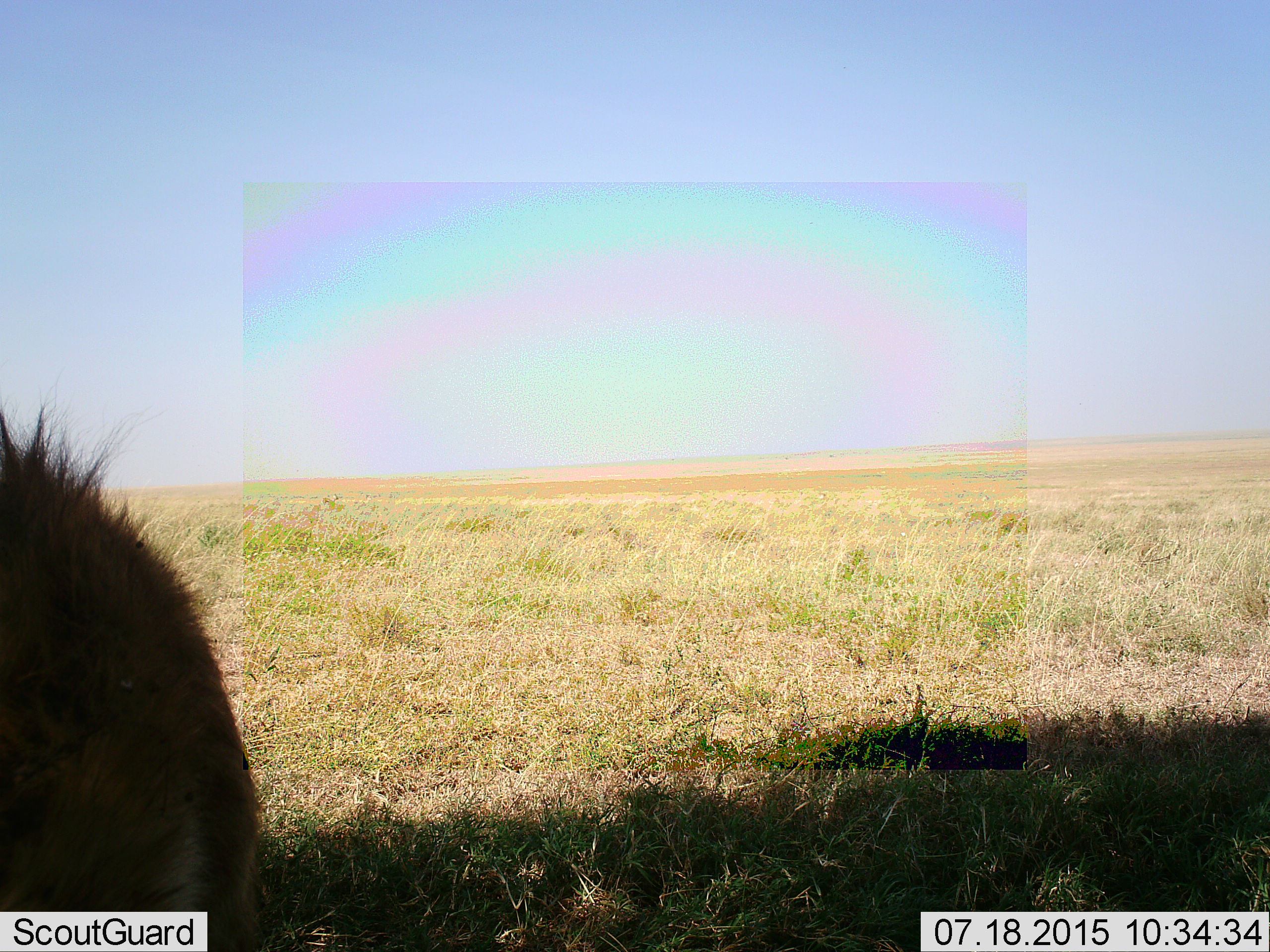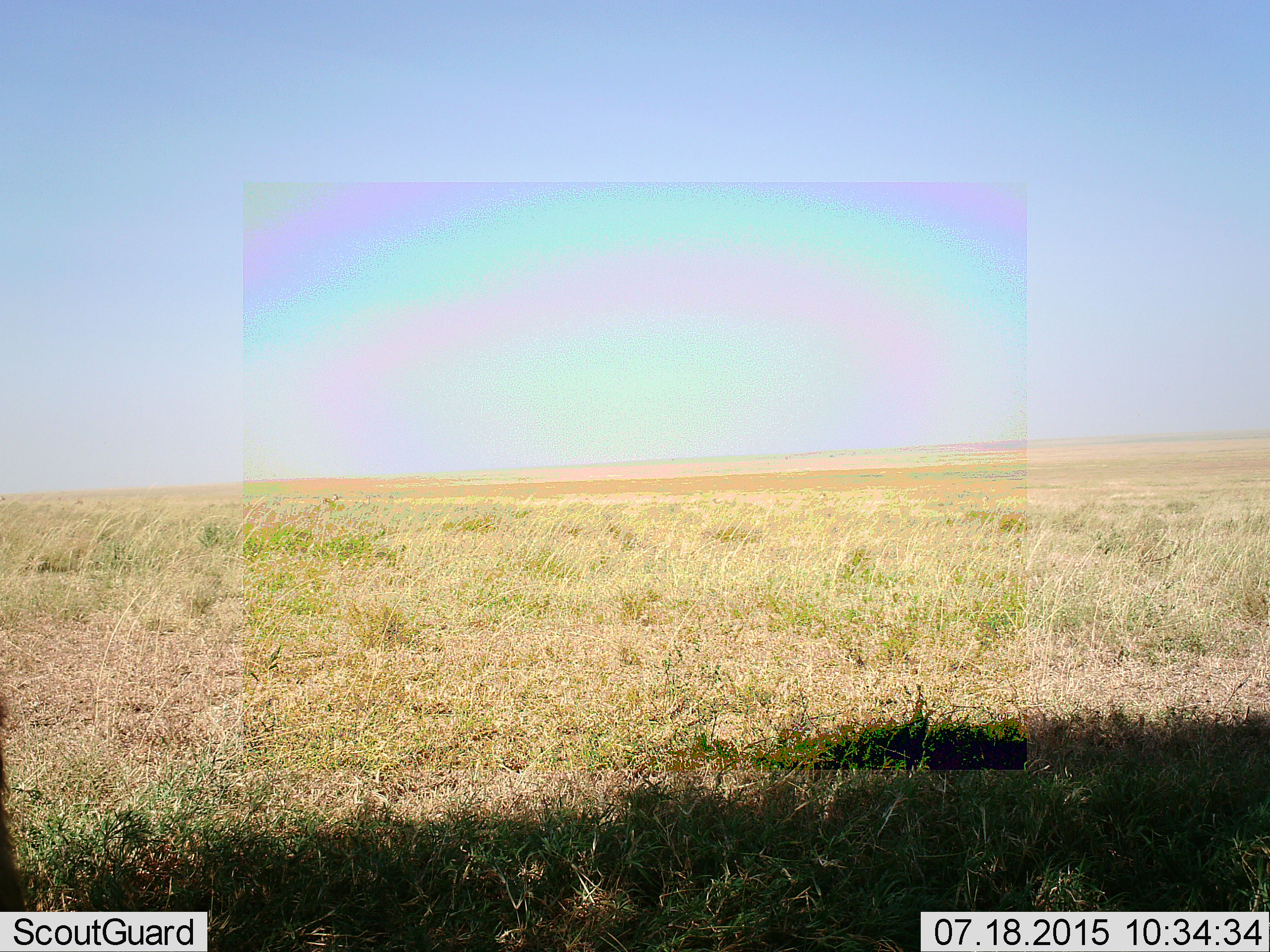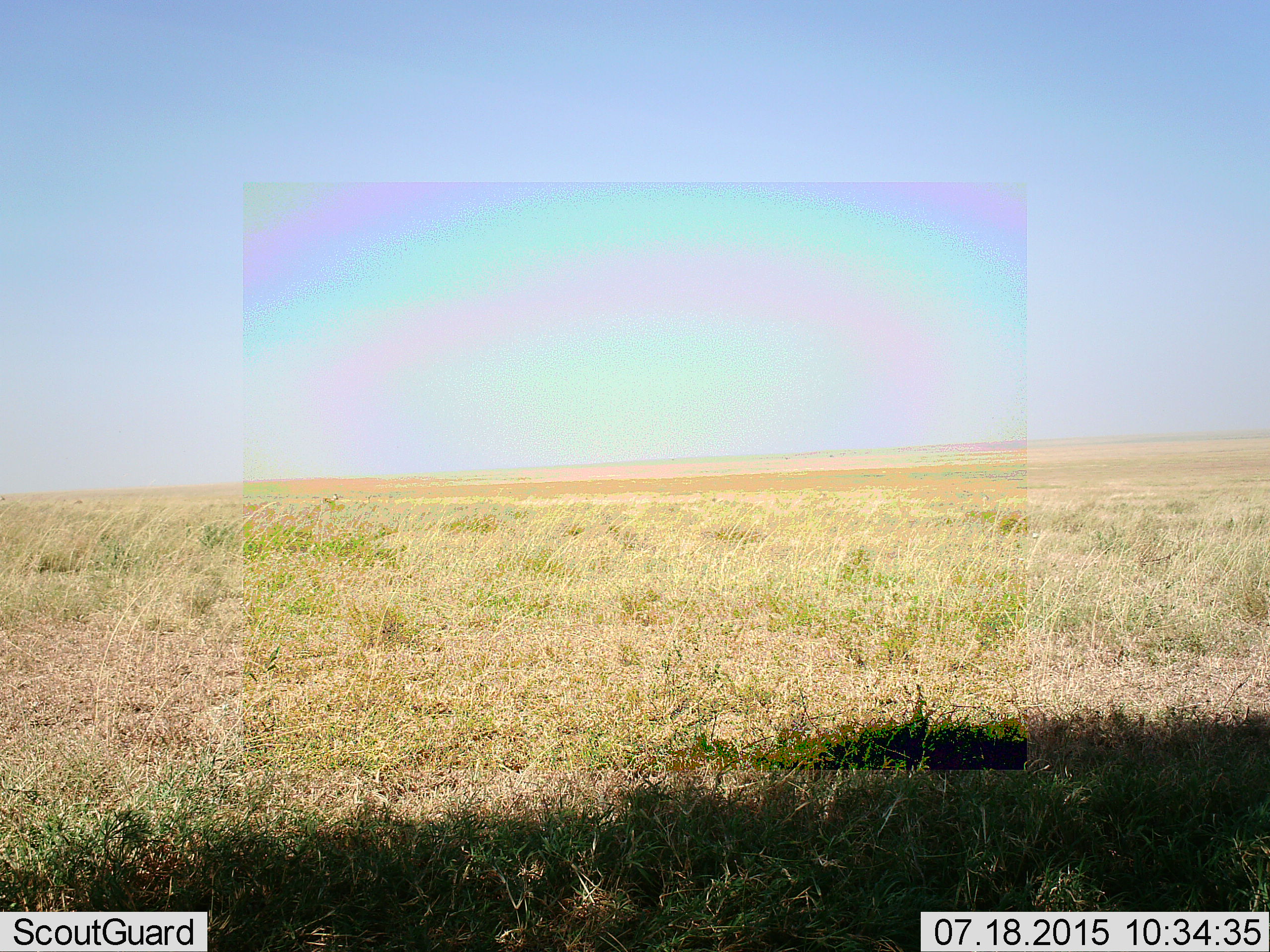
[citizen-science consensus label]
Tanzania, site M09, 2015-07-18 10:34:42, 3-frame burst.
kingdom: Animalia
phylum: Chordata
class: Mammalia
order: Carnivora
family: Hyaenidae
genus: Crocuta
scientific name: Crocuta crocuta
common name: spotted hyena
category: hyenaspotted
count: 1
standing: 0%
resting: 0%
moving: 100%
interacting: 0%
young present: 0%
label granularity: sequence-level